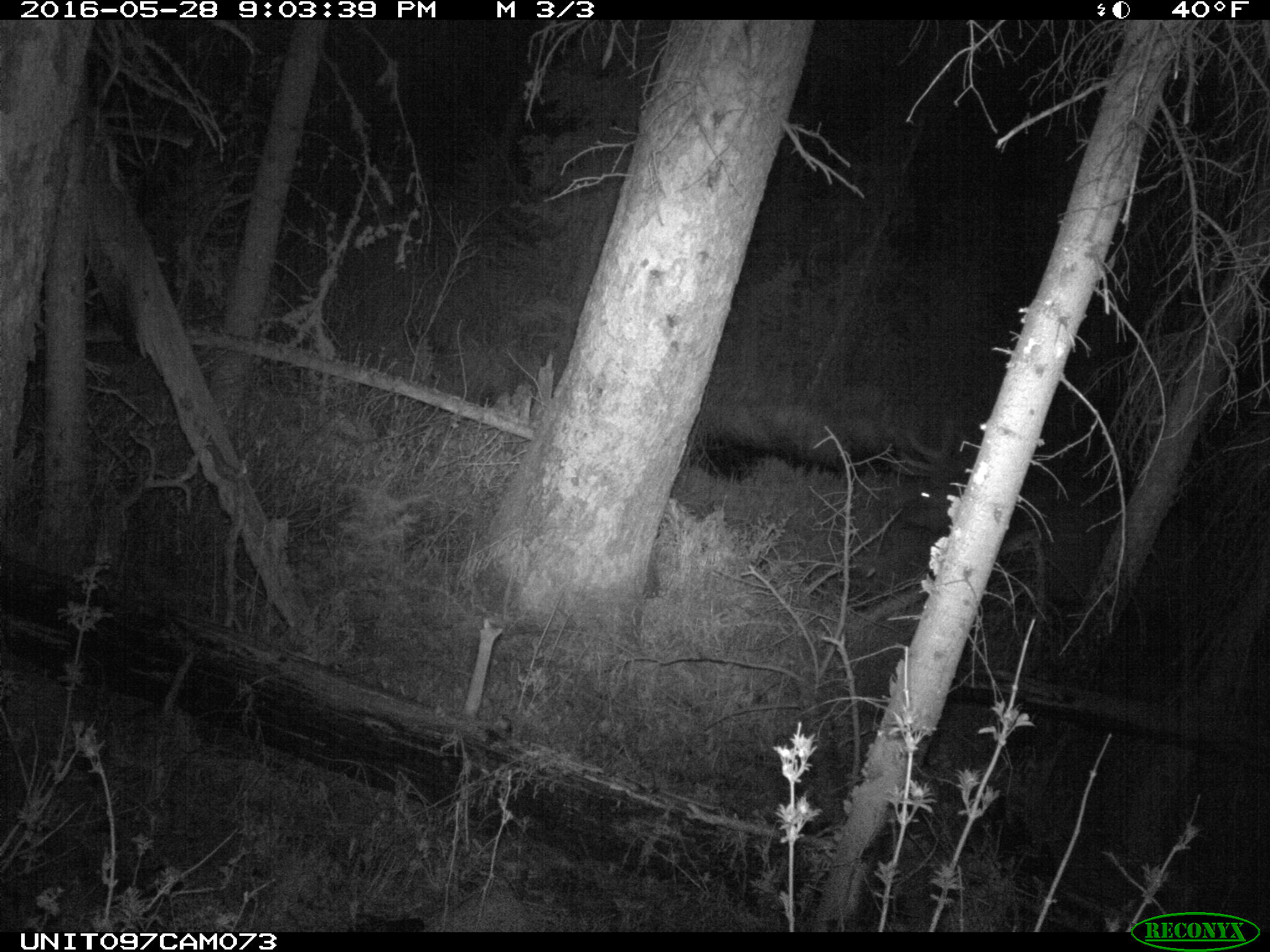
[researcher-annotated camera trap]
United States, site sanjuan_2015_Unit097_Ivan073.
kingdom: Animalia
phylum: Chordata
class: Mammalia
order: Artiodactyla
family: Cervidae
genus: Cervus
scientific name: Cervus elaphus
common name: red deer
Cervus elaphus (red deer).